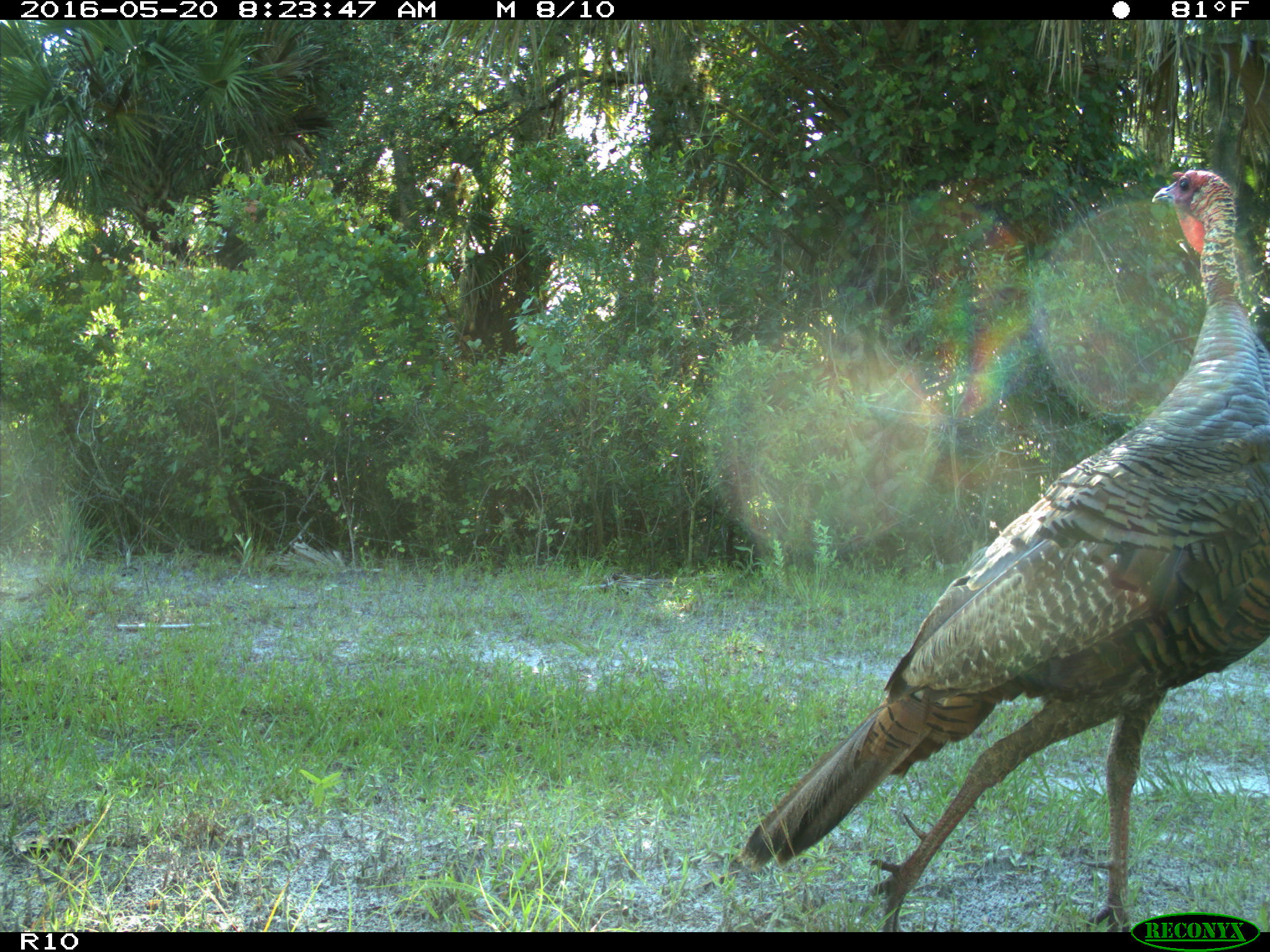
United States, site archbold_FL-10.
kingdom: Animalia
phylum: Chordata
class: Aves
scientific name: Aves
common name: birds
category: unidentified bird